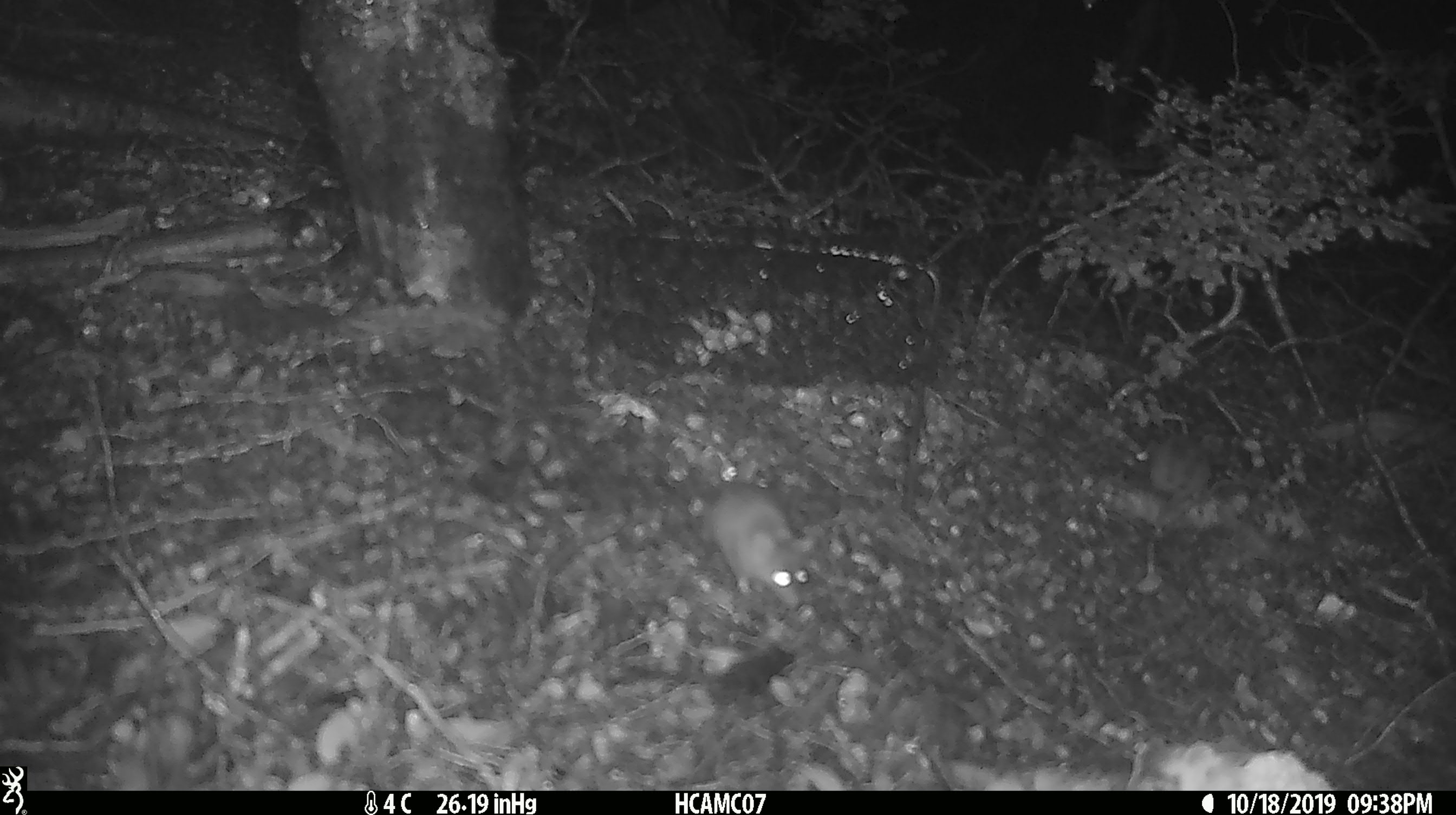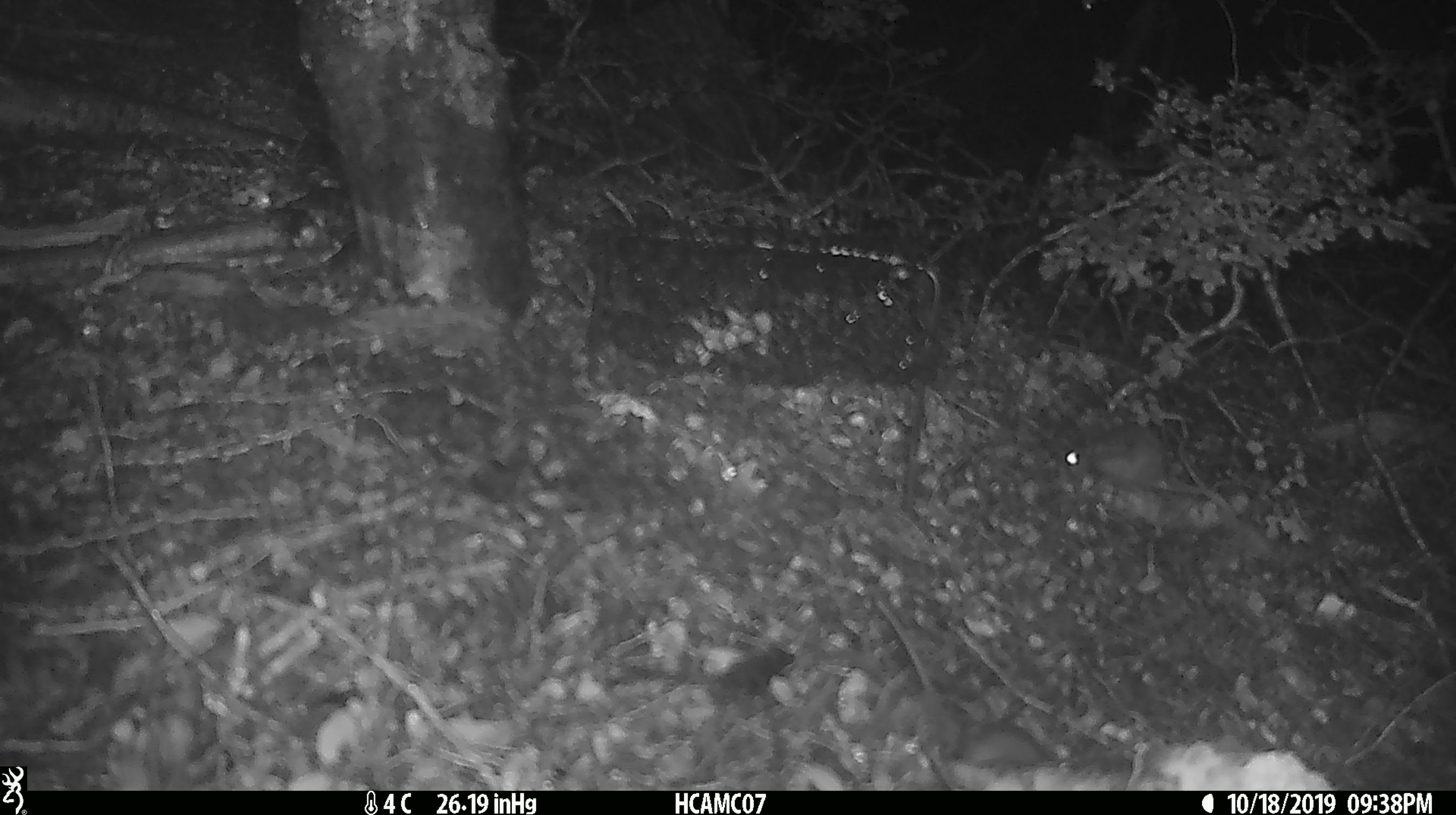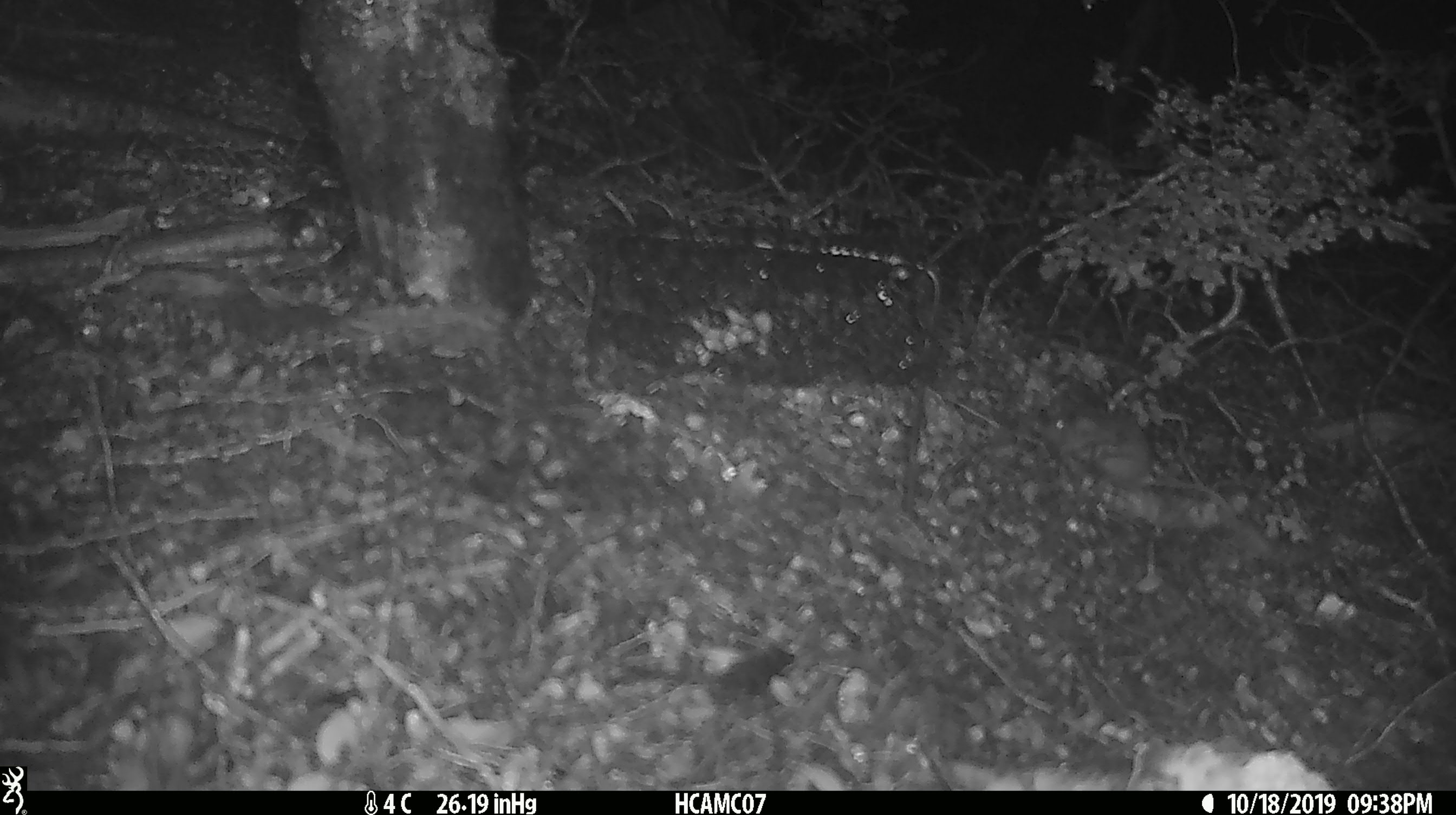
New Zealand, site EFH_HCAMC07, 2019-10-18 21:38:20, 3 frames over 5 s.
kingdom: Animalia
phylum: Chordata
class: Mammalia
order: Rodentia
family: Muridae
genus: Mus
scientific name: Mus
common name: mouse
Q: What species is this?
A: Mouse (Mus).